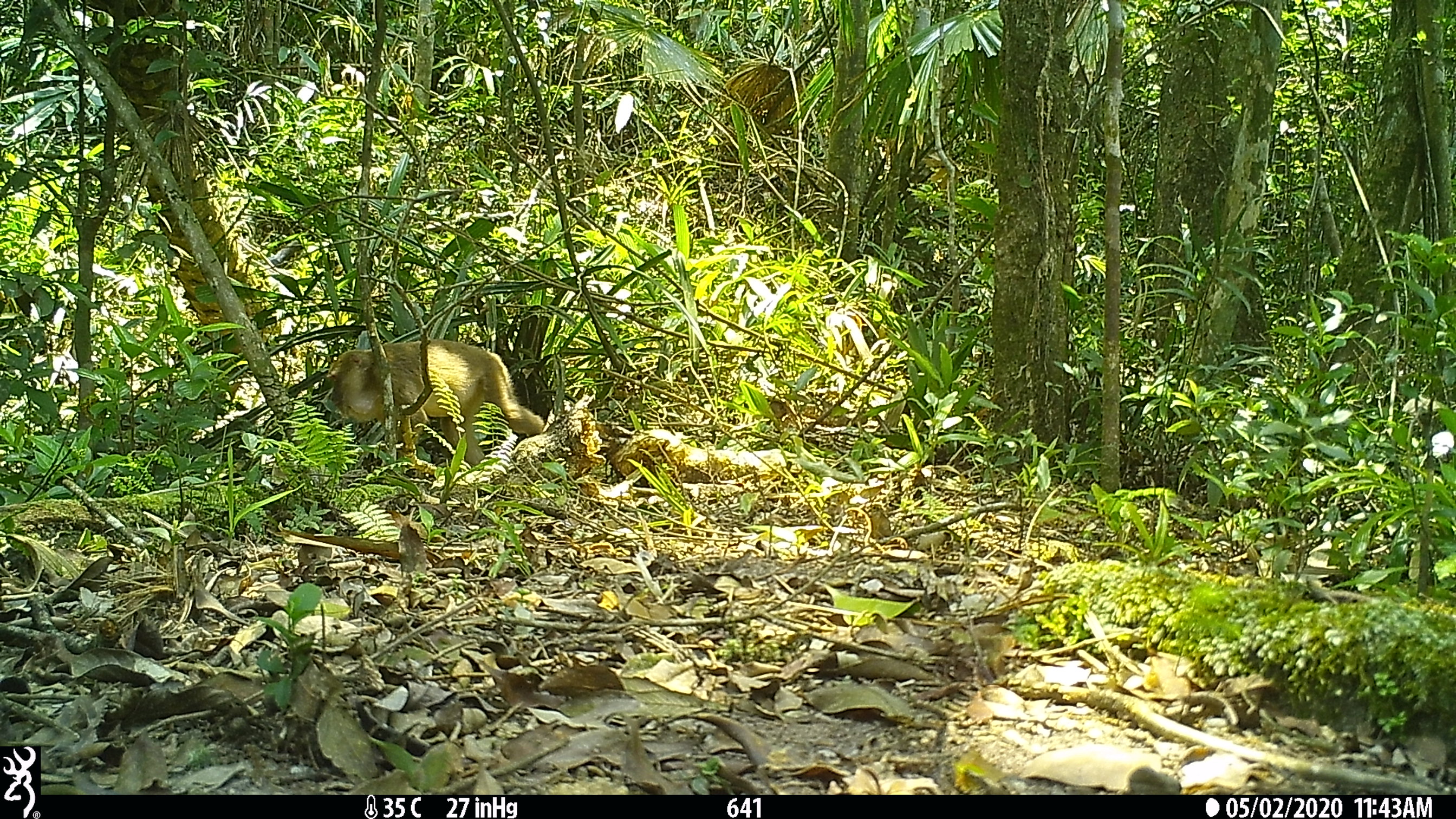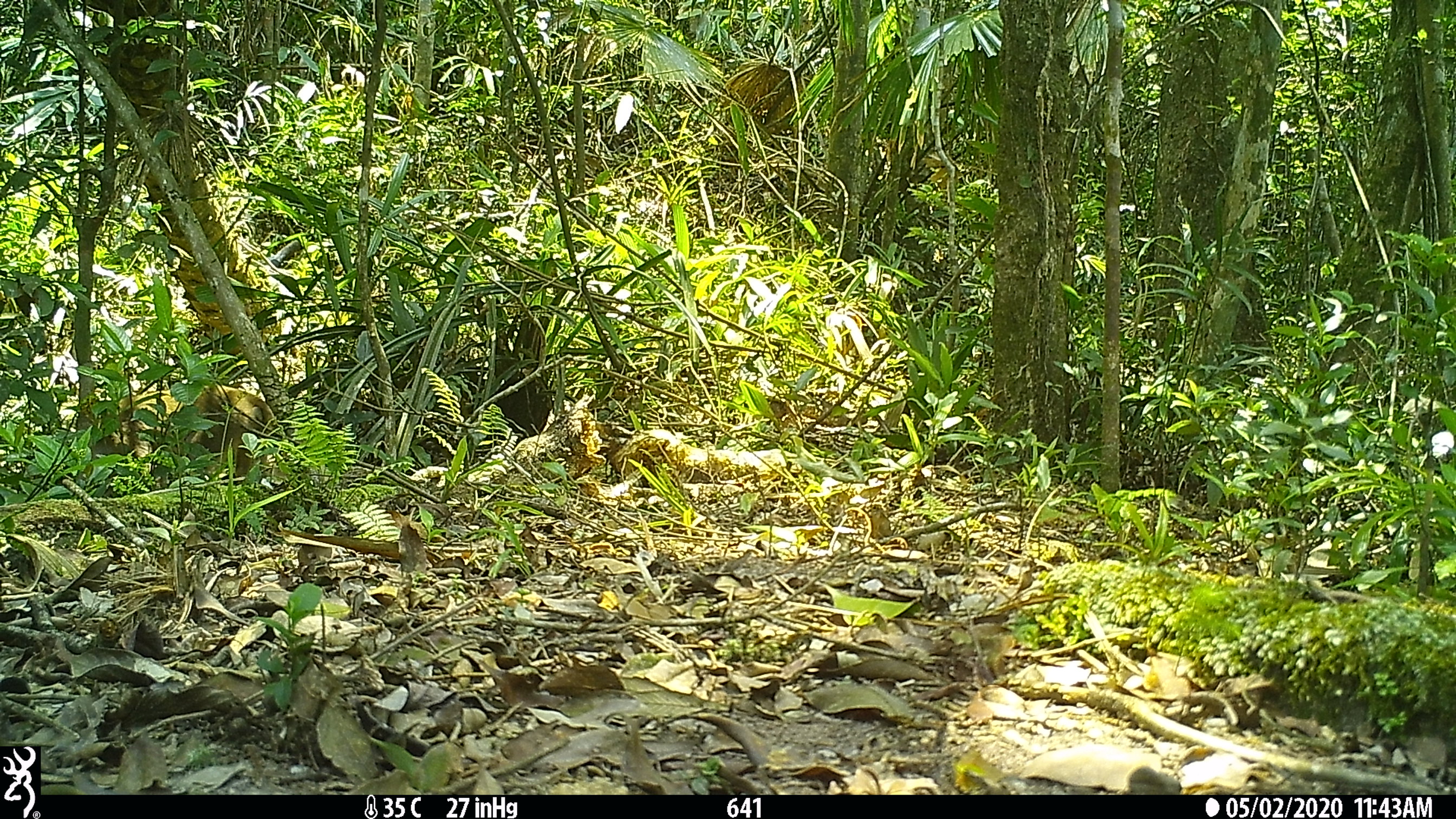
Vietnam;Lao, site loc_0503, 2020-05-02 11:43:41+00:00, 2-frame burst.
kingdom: Animalia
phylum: Chordata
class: Mammalia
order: Primates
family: Cercopithecidae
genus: Macaca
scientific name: Macaca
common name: macaques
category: assam or rhesus macaque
Assam or rhesus macaque (macaques) (Macaca). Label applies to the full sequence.